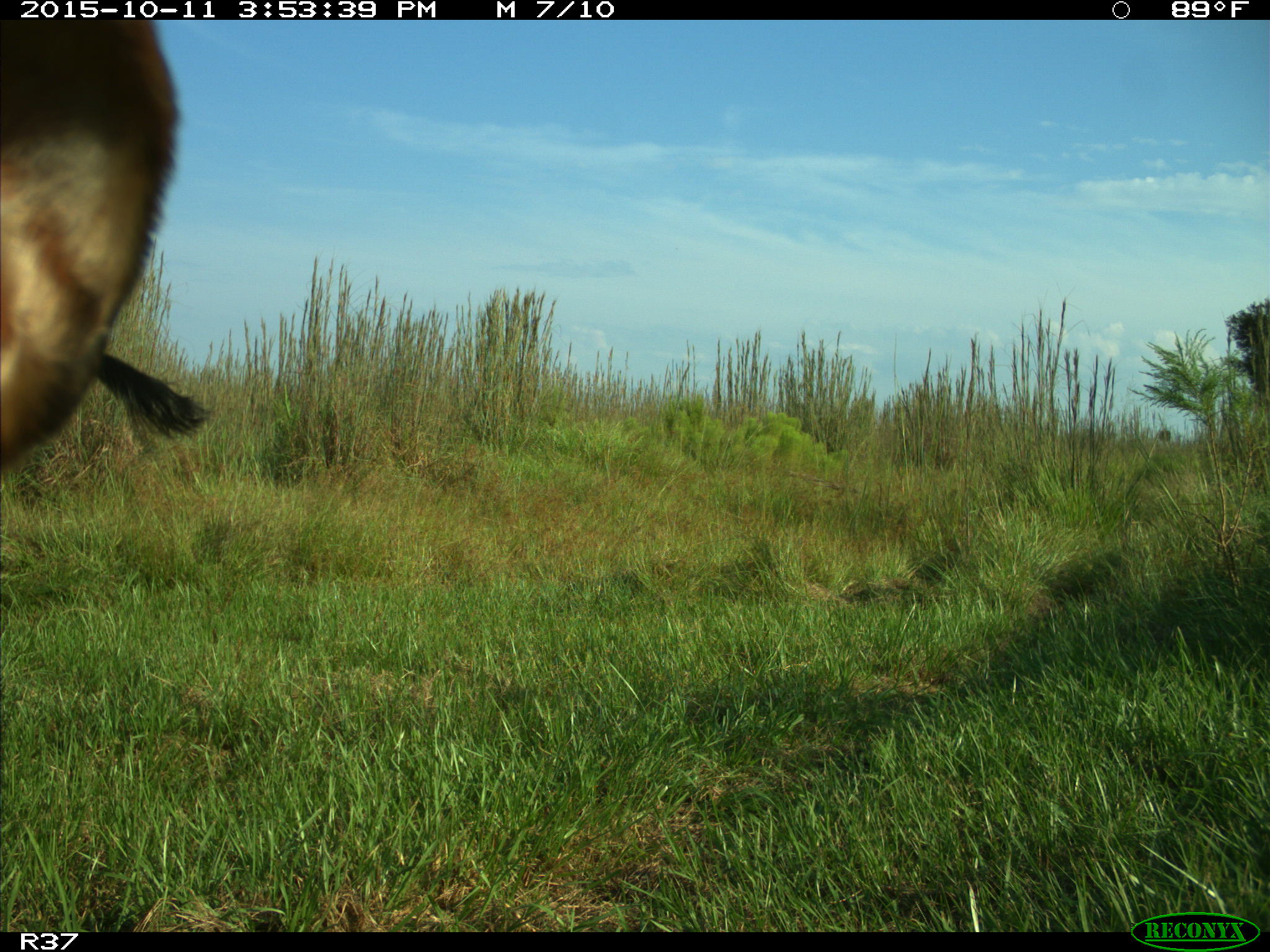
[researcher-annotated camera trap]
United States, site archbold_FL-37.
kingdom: Animalia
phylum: Chordata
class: Mammalia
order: Artiodactyla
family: Bovidae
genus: Bos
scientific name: Bos taurus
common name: domestic cow